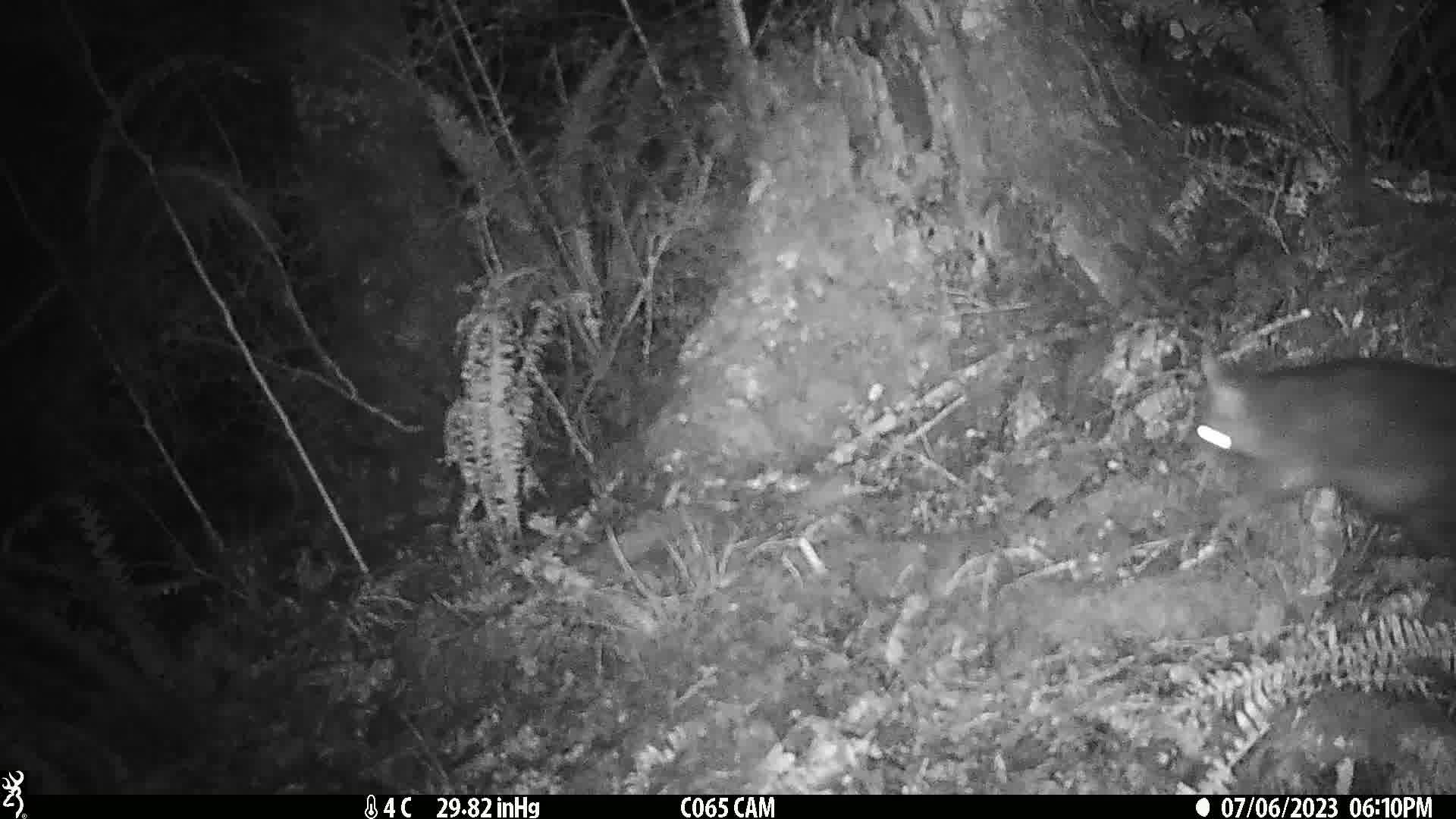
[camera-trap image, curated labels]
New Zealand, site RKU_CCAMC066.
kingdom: Animalia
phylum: Chordata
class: Mammalia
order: Diprotodontia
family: Phalangeridae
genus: Trichosurus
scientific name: Trichosurus vulpecula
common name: common brushtail possum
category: possum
Possum (common brushtail possum) (Trichosurus vulpecula).